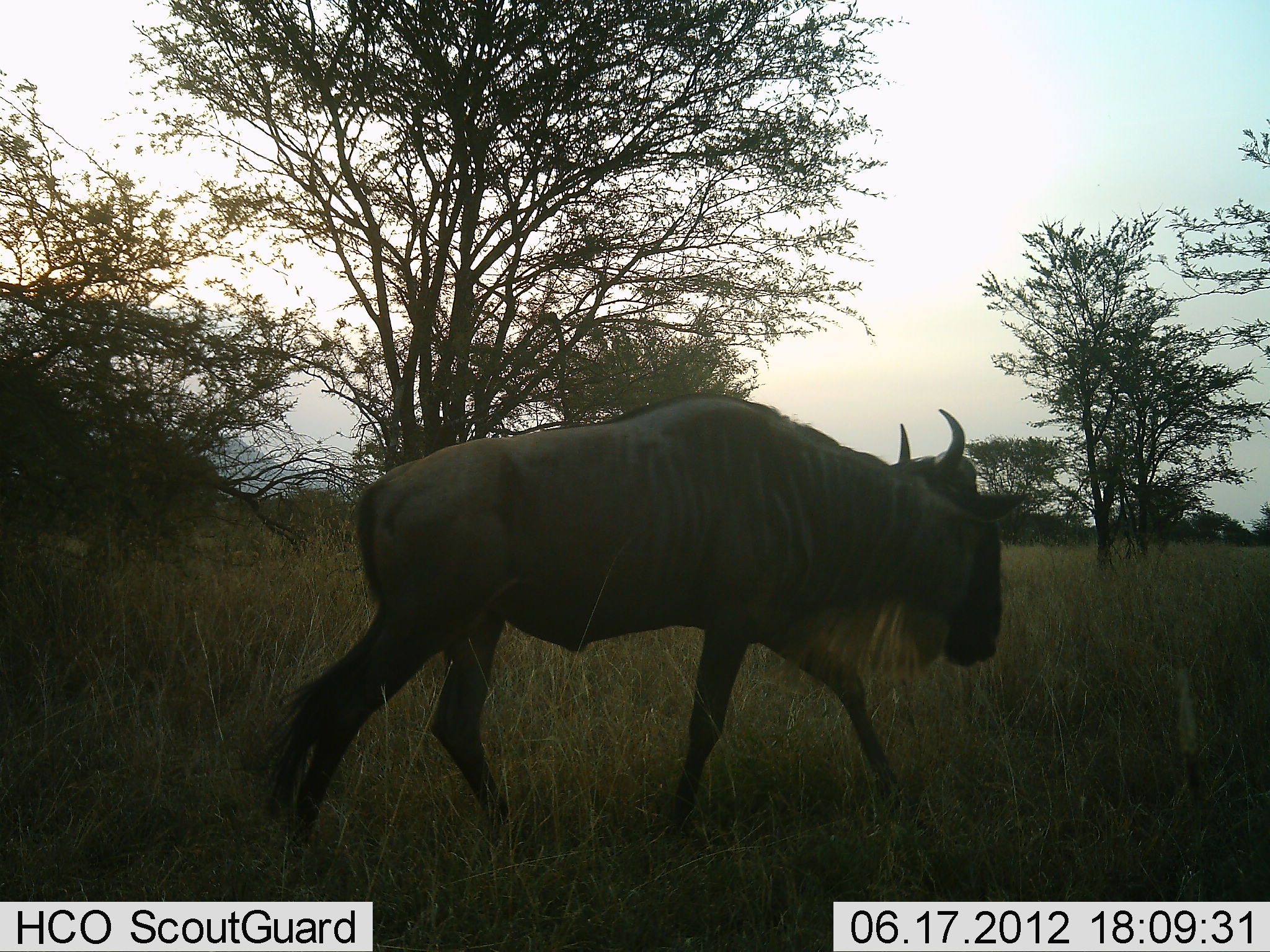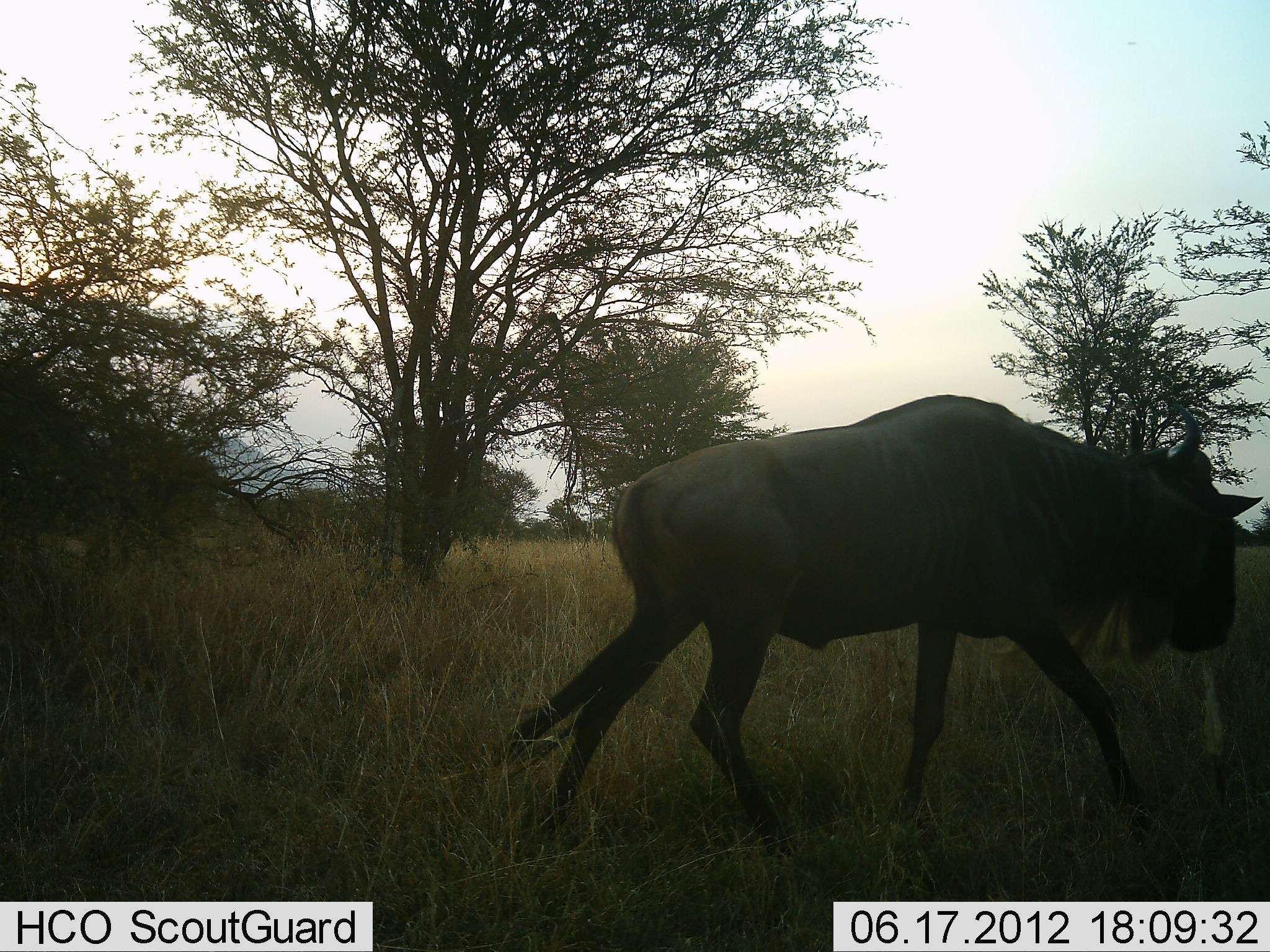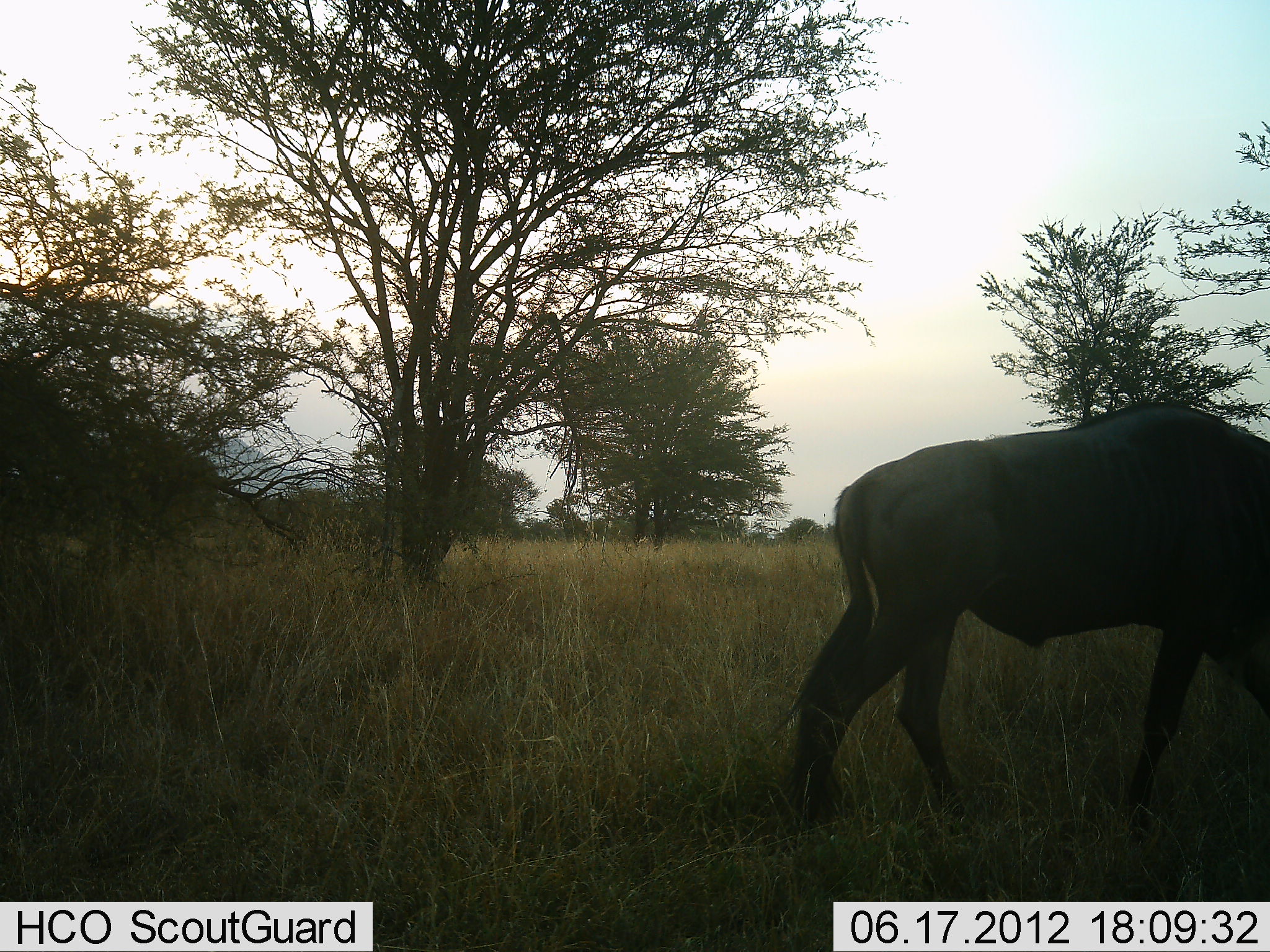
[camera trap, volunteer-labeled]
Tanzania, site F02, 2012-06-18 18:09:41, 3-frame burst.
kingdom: Animalia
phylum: Chordata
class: Mammalia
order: Artiodactyla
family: Bovidae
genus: Connochaetes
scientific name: Connochaetes taurinus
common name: blue wildebeest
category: wildebeest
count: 1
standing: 0%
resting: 0%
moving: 100%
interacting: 0%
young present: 0%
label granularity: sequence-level